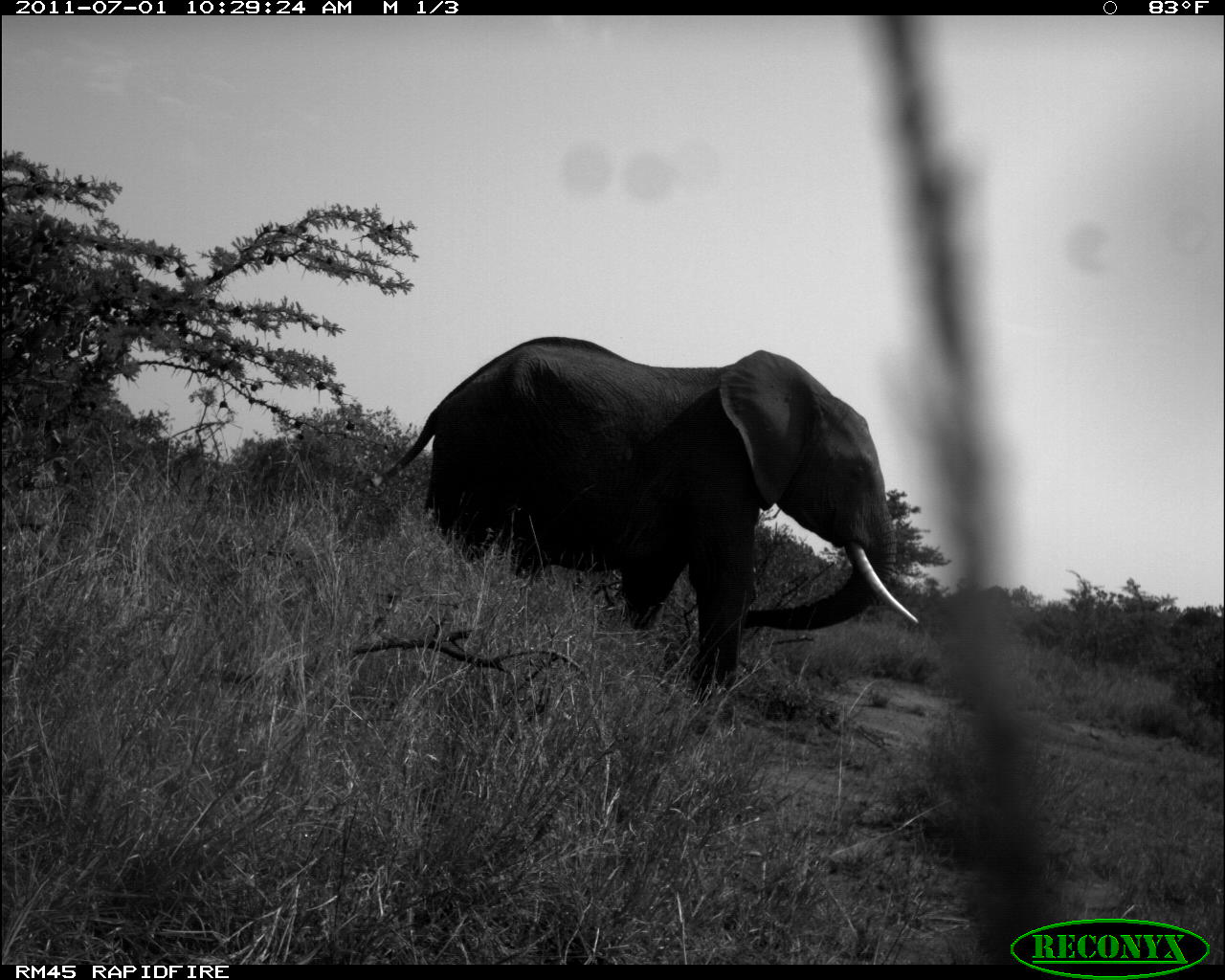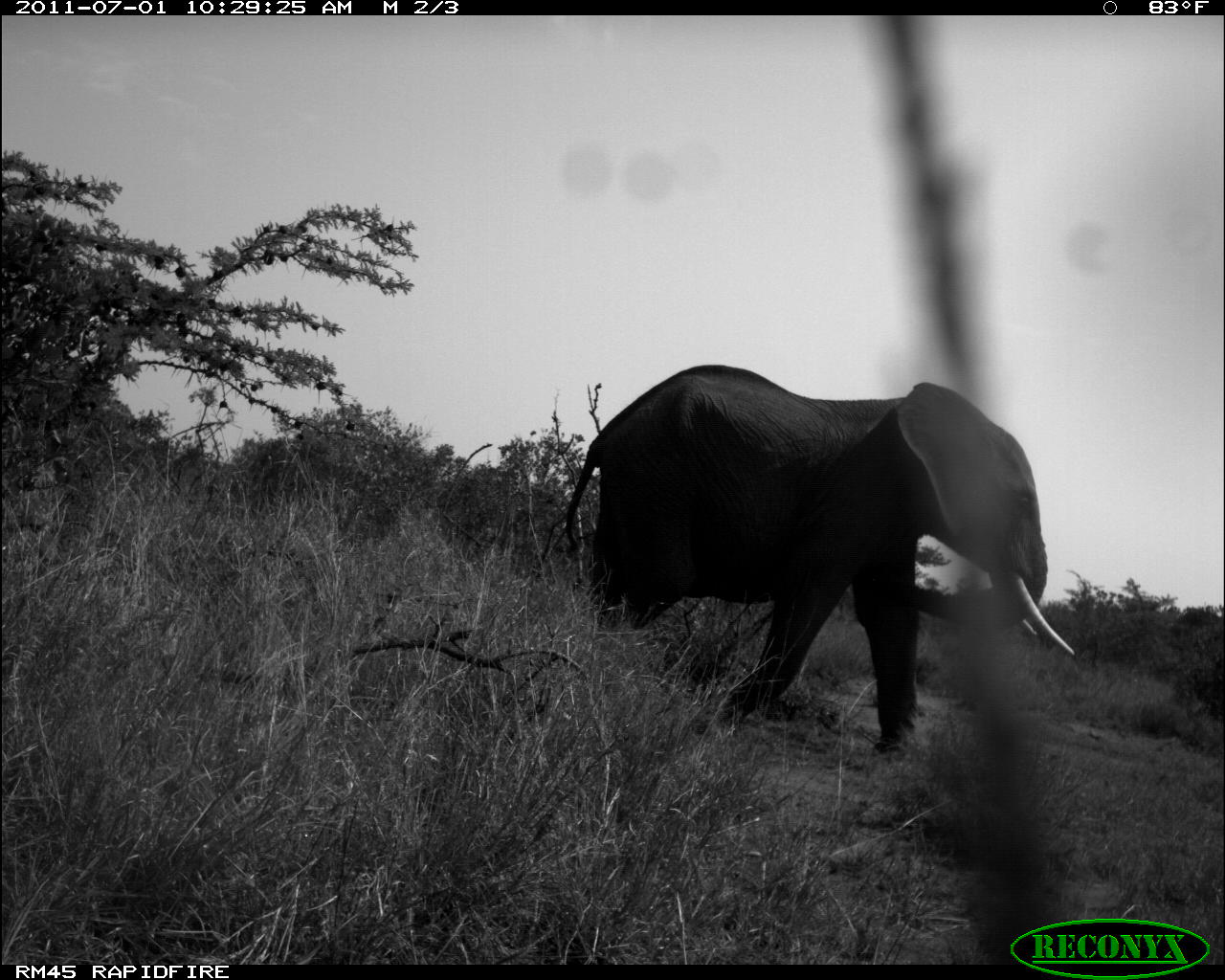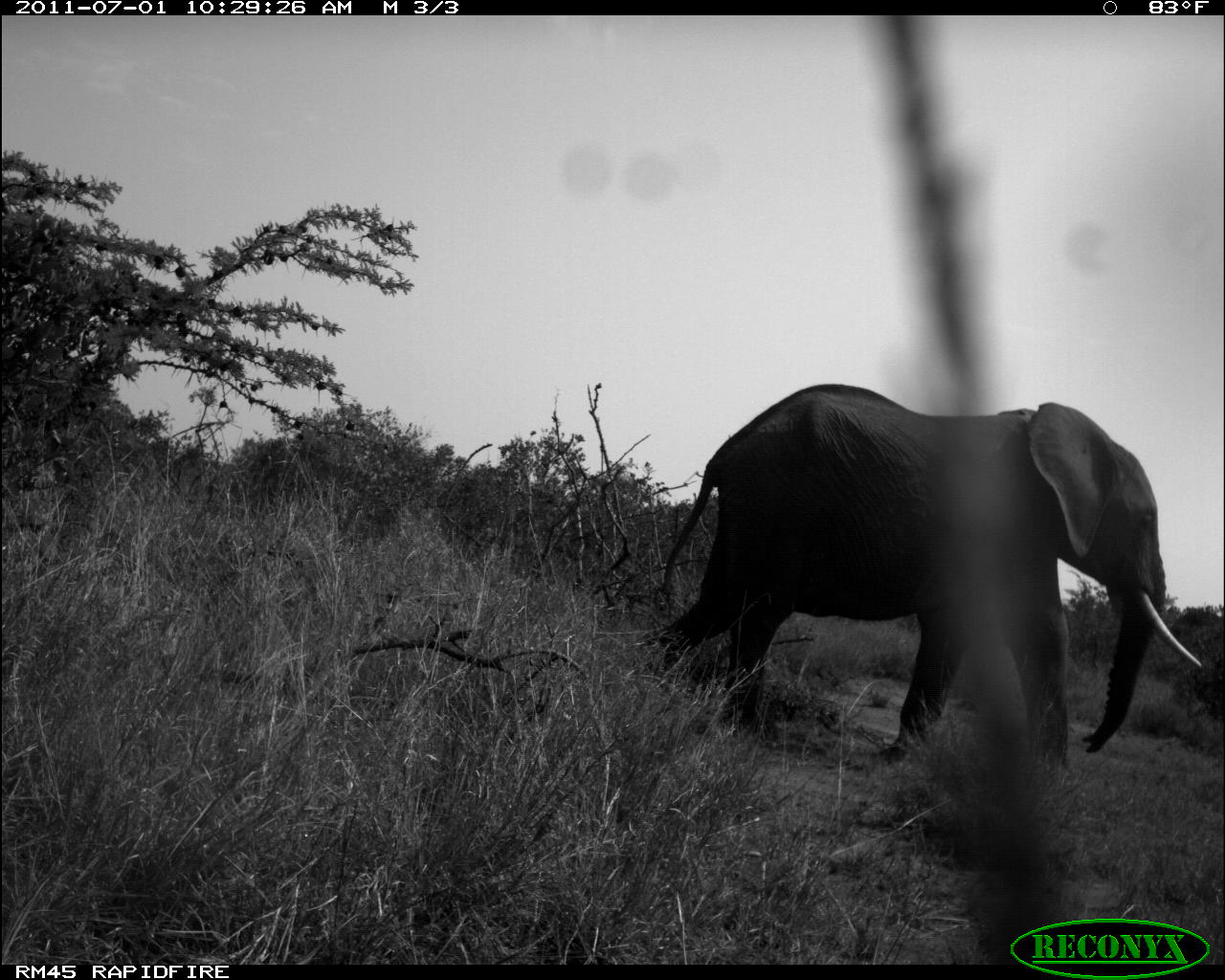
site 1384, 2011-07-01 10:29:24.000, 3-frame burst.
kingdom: Animalia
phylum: Chordata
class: Mammalia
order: Proboscidea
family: Elephantidae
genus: Loxodonta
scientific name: Loxodonta africana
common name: african bush elephant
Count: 1.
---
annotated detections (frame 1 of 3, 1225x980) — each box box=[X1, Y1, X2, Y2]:
loxodonta africana: box=[369, 335, 919, 709]